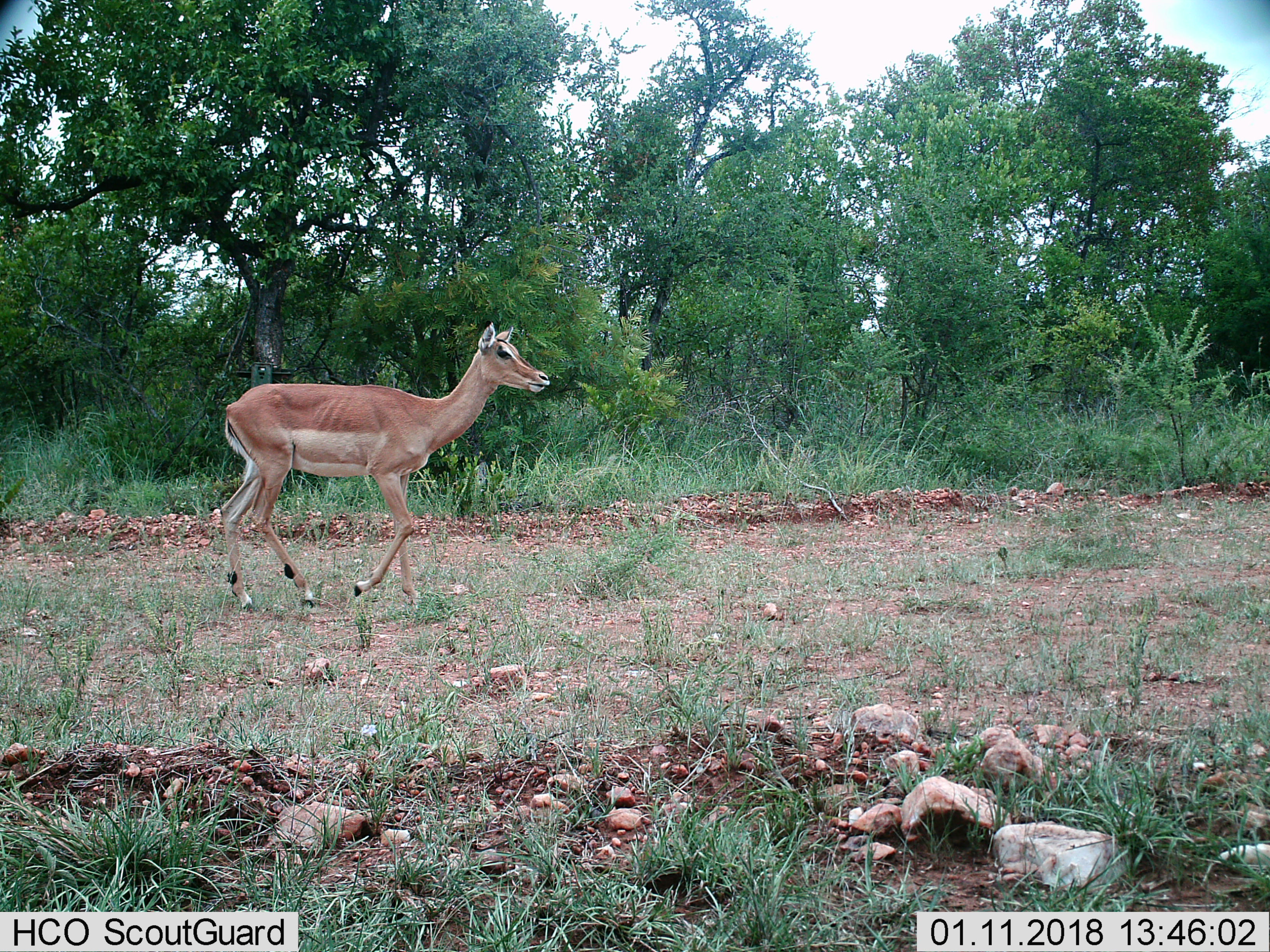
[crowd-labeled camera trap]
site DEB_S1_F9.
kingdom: Animalia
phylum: Chordata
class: Mammalia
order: Artiodactyla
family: Bovidae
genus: Aepyceros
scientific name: Aepyceros melampus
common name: impala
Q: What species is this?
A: Impala (Aepyceros melampus).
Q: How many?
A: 1.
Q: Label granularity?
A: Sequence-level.